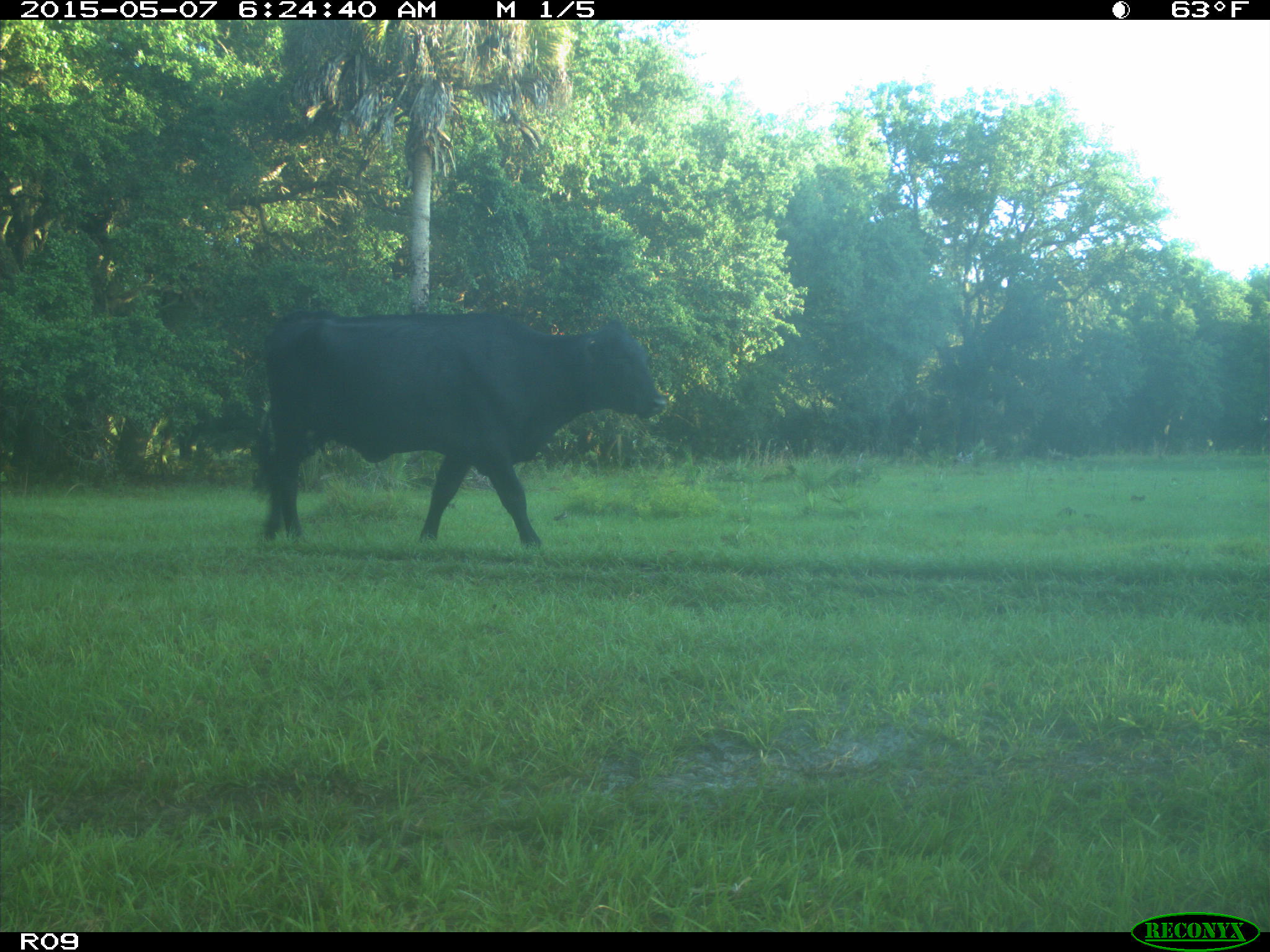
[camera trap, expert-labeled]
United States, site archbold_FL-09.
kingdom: Animalia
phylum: Chordata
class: Mammalia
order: Artiodactyla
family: Bovidae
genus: Bos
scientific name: Bos taurus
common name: domestic cow